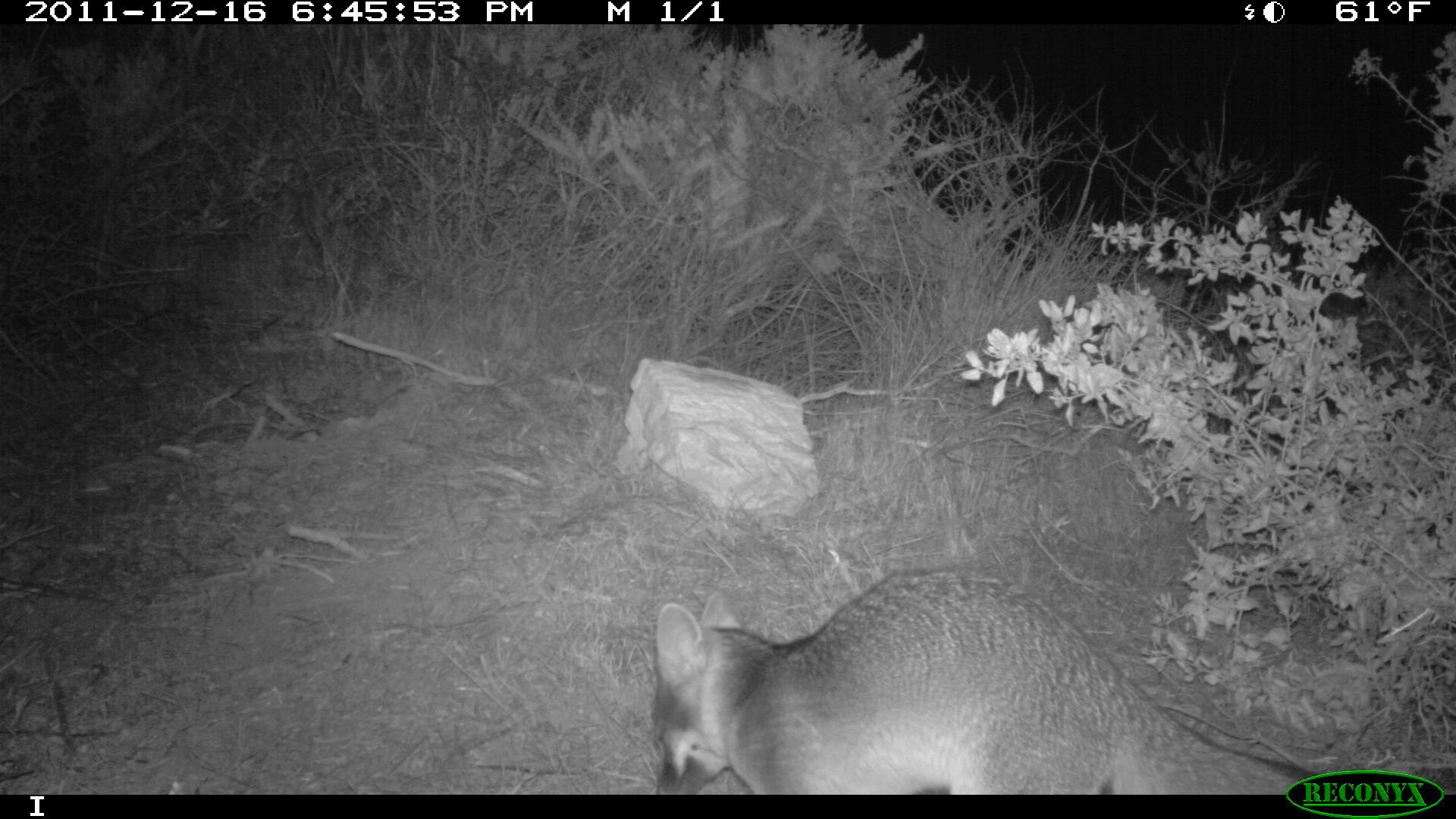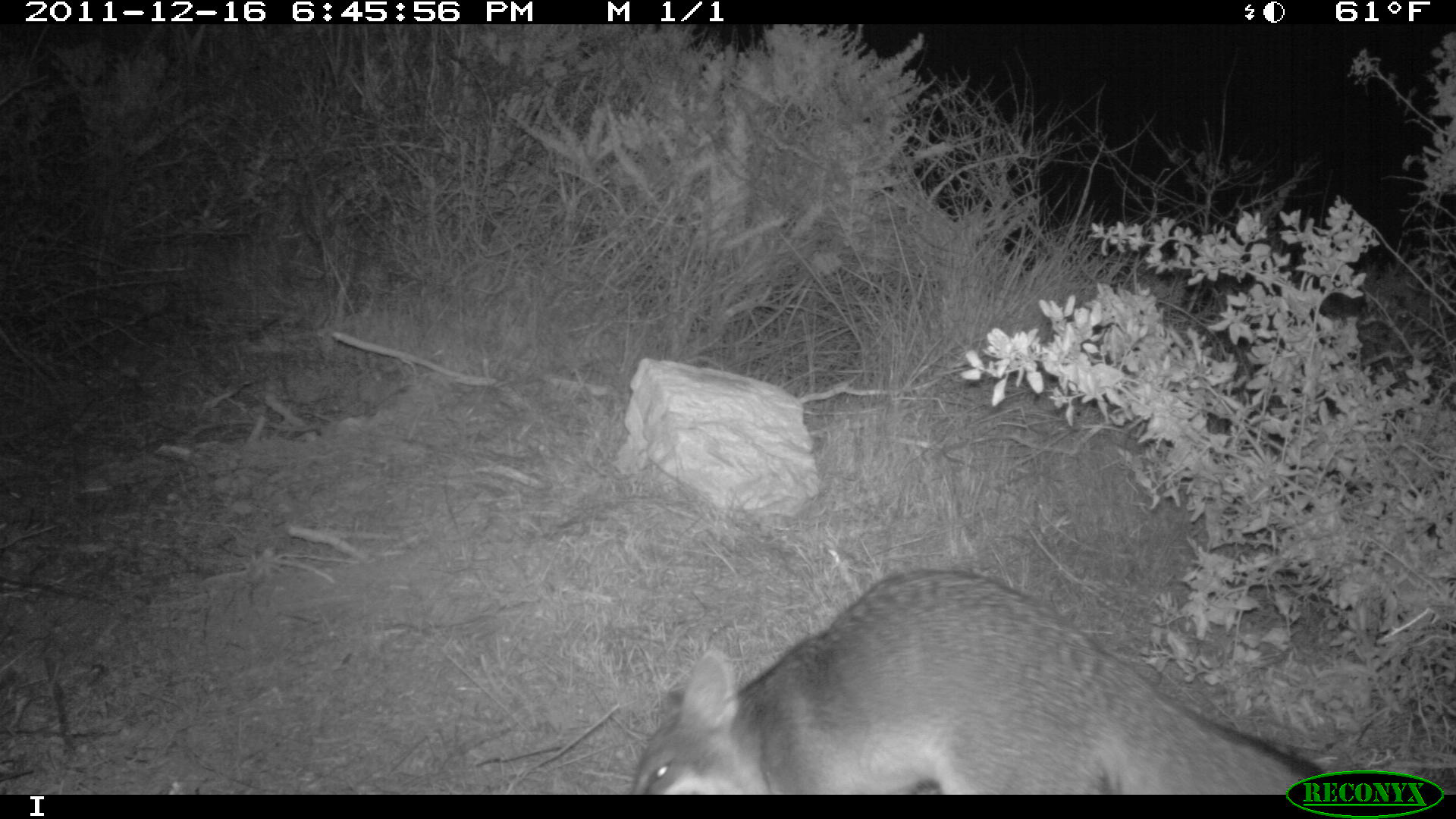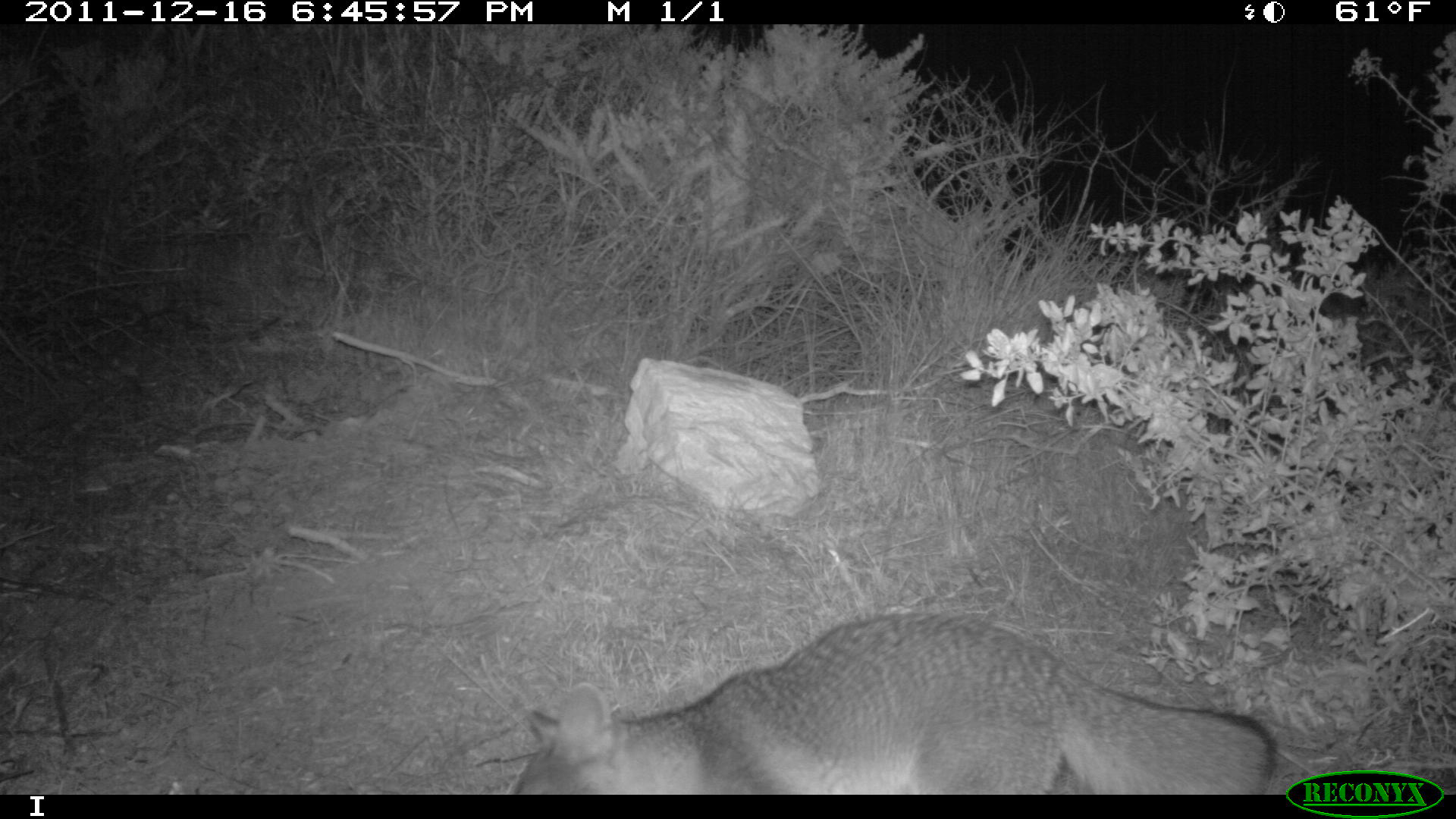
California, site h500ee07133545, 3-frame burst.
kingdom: Animalia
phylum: Chordata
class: Mammalia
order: Carnivora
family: Canidae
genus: Urocyon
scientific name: Urocyon littoralis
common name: island fox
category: fox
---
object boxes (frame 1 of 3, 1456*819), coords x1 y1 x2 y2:
fox: 651 565 1342 794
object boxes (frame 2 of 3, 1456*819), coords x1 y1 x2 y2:
fox: 630 568 1326 794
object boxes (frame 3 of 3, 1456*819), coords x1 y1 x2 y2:
fox: 511 606 1274 794